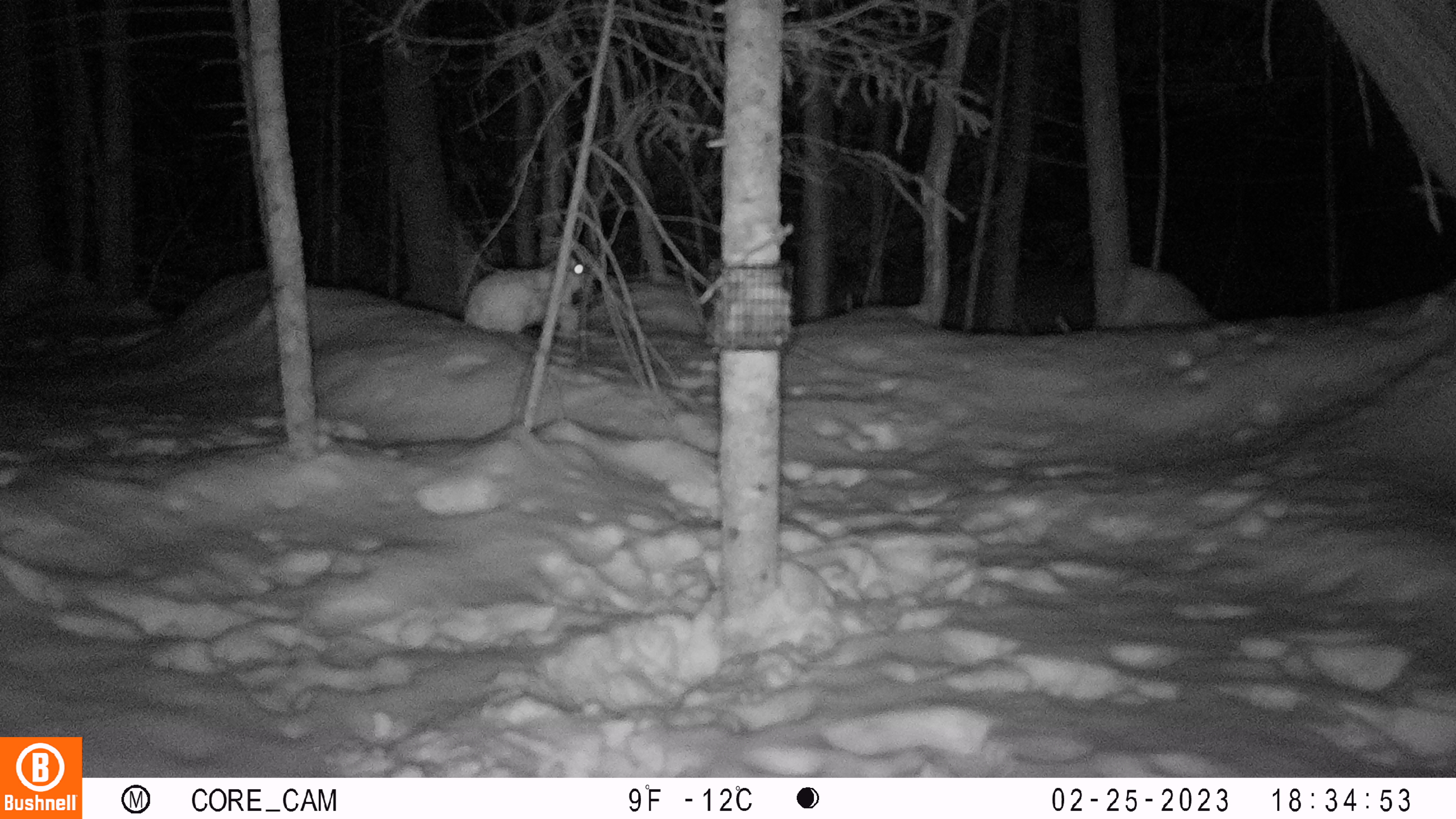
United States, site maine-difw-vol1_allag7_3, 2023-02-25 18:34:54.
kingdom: Animalia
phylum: Chordata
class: Mammalia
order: Lagomorpha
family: Leporidae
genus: Lepus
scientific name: Lepus americanus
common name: snowshoe hare